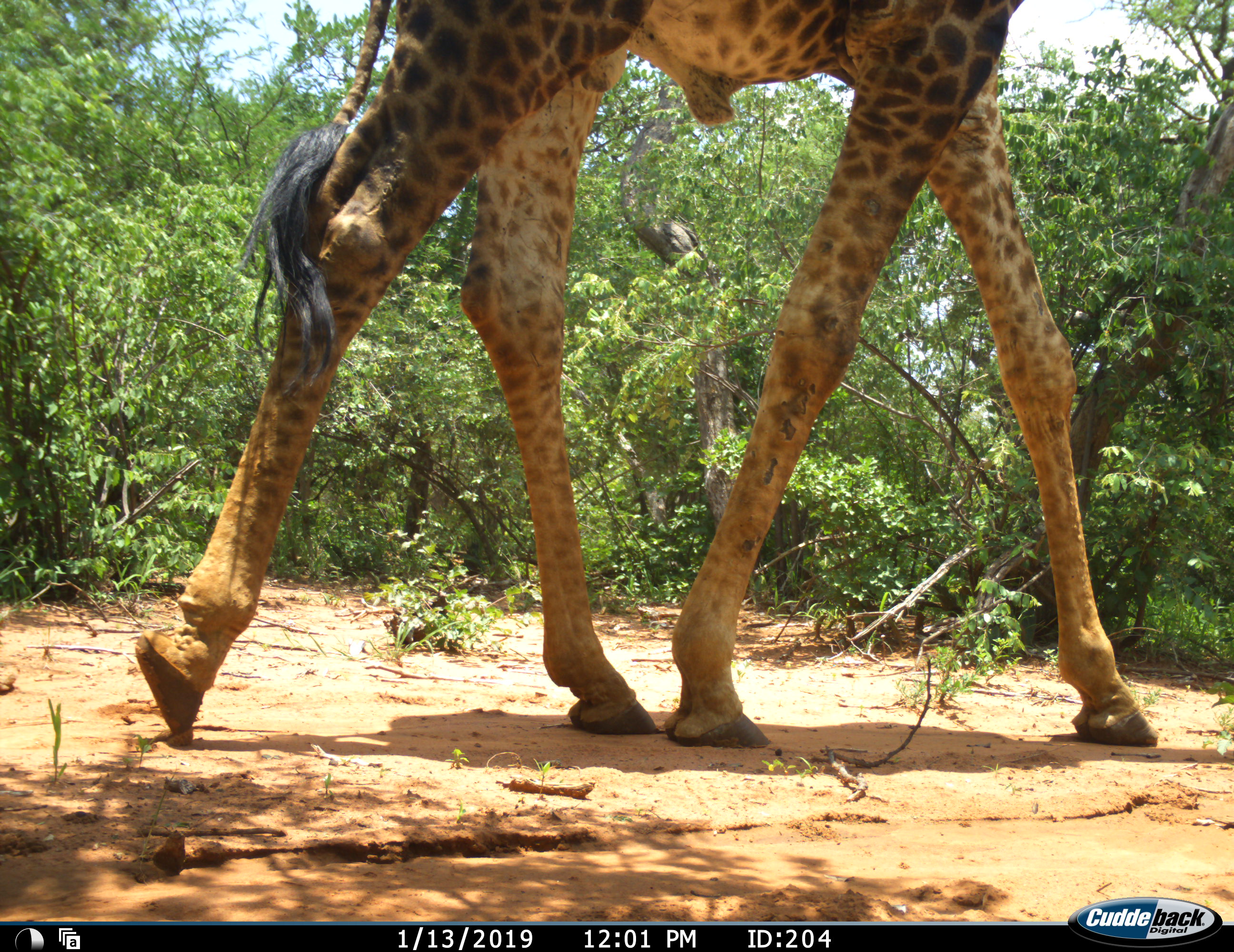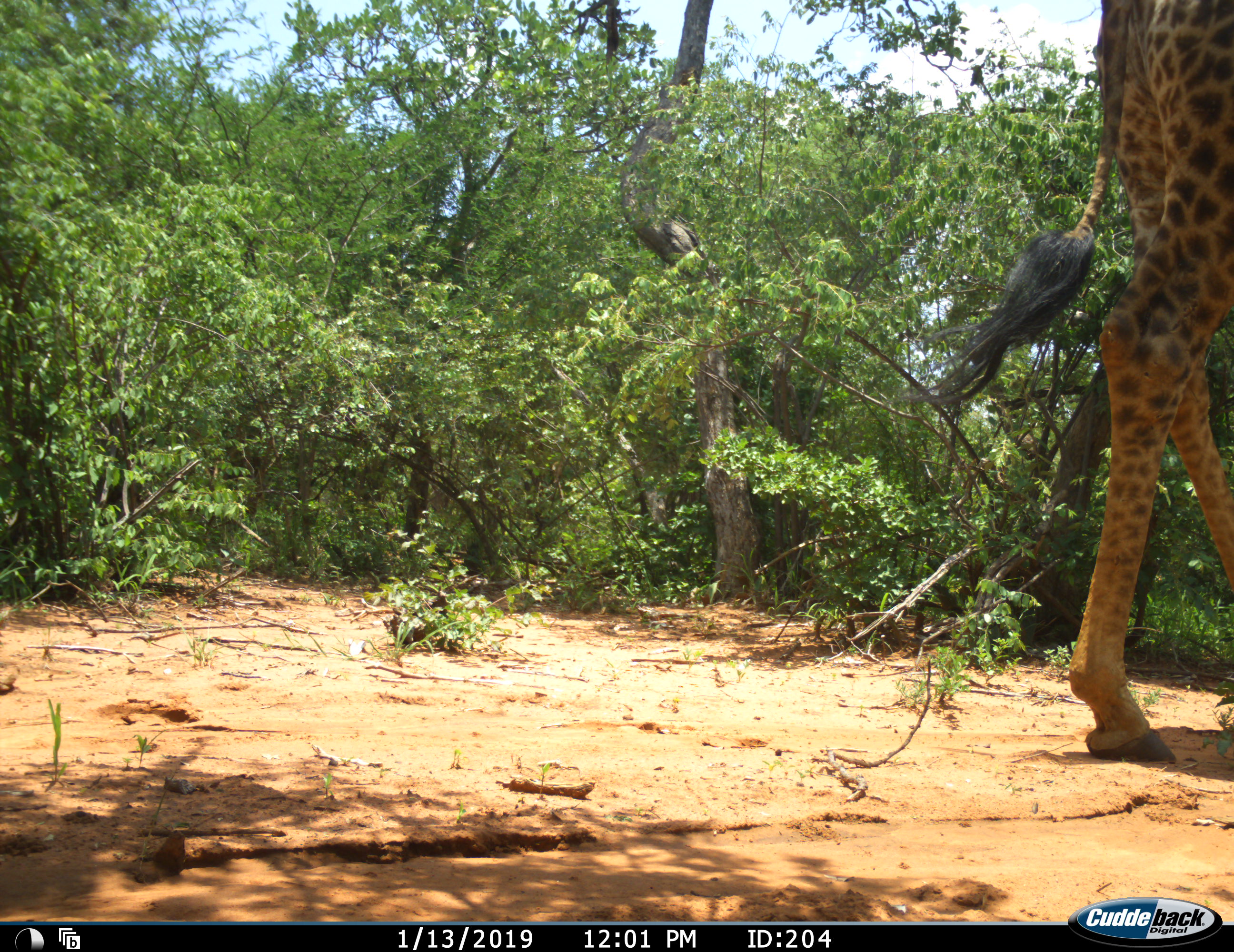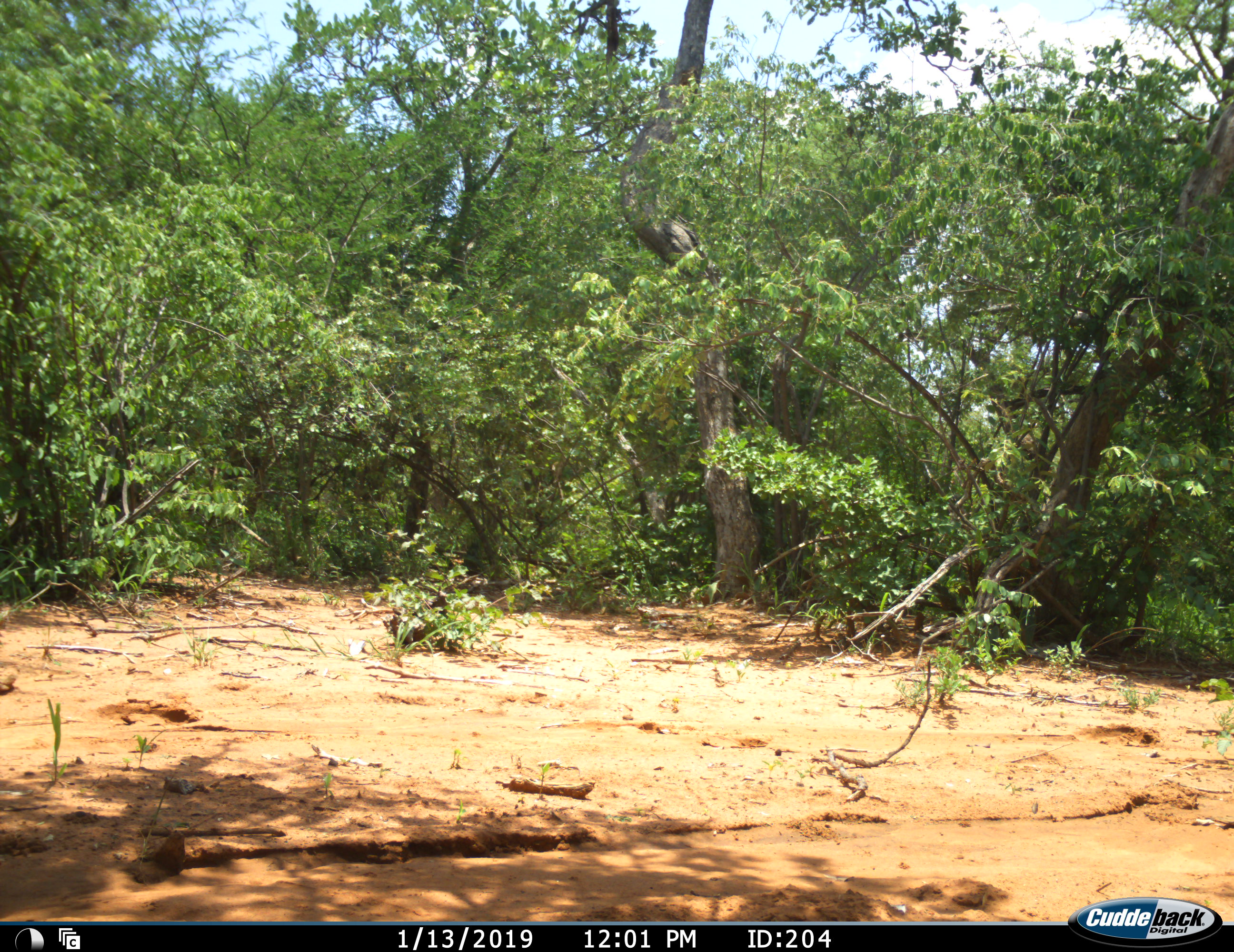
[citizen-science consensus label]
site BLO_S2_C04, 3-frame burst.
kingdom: Animalia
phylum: Chordata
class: Mammalia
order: Artiodactyla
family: Giraffidae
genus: Giraffa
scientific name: Giraffa camelopardalis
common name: giraffe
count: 1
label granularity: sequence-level